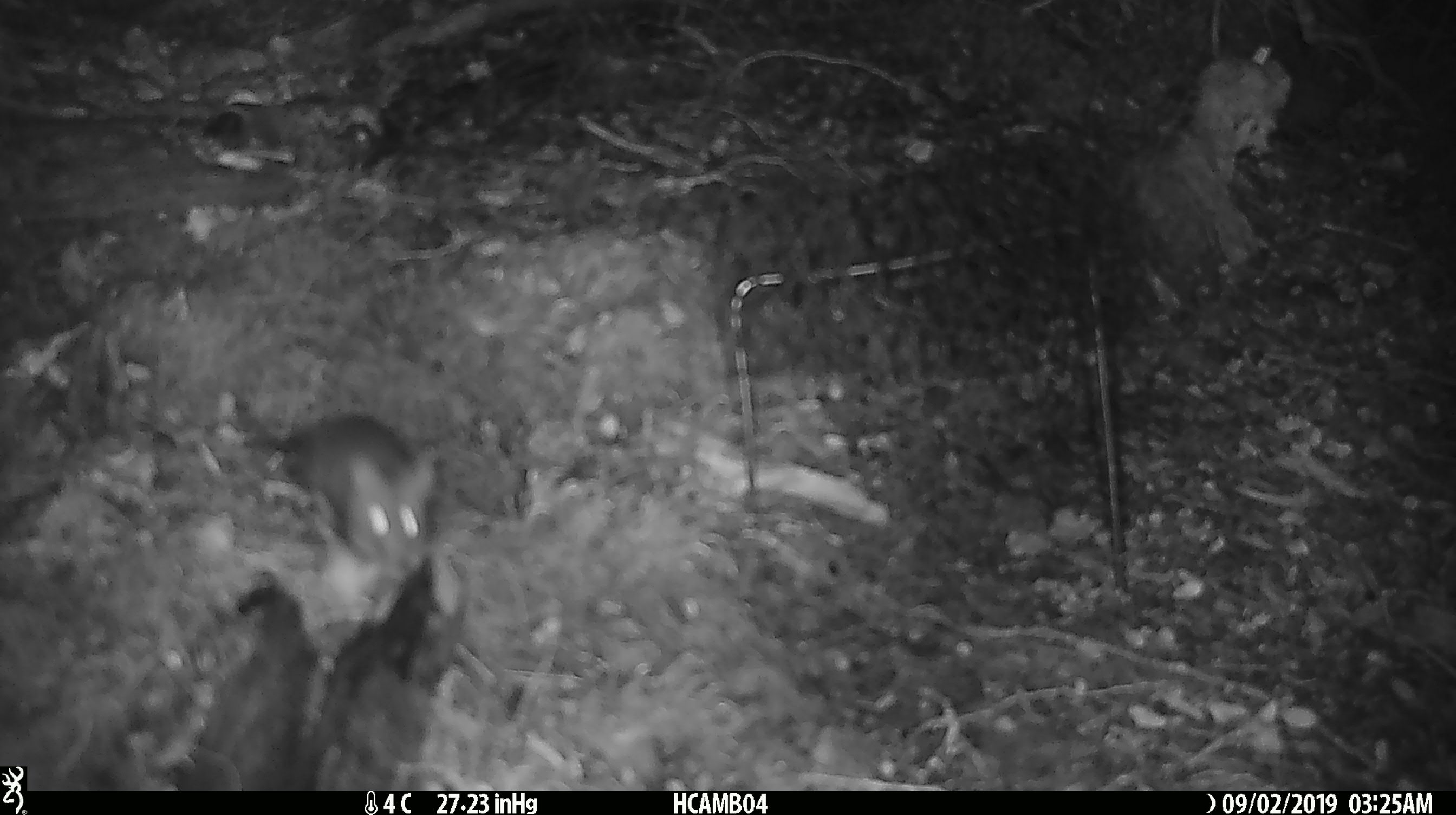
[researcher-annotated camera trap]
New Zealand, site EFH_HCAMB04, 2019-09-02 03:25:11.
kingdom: Animalia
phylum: Chordata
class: Mammalia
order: Rodentia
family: Muridae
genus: Mus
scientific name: Mus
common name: mouse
Mouse (Mus).